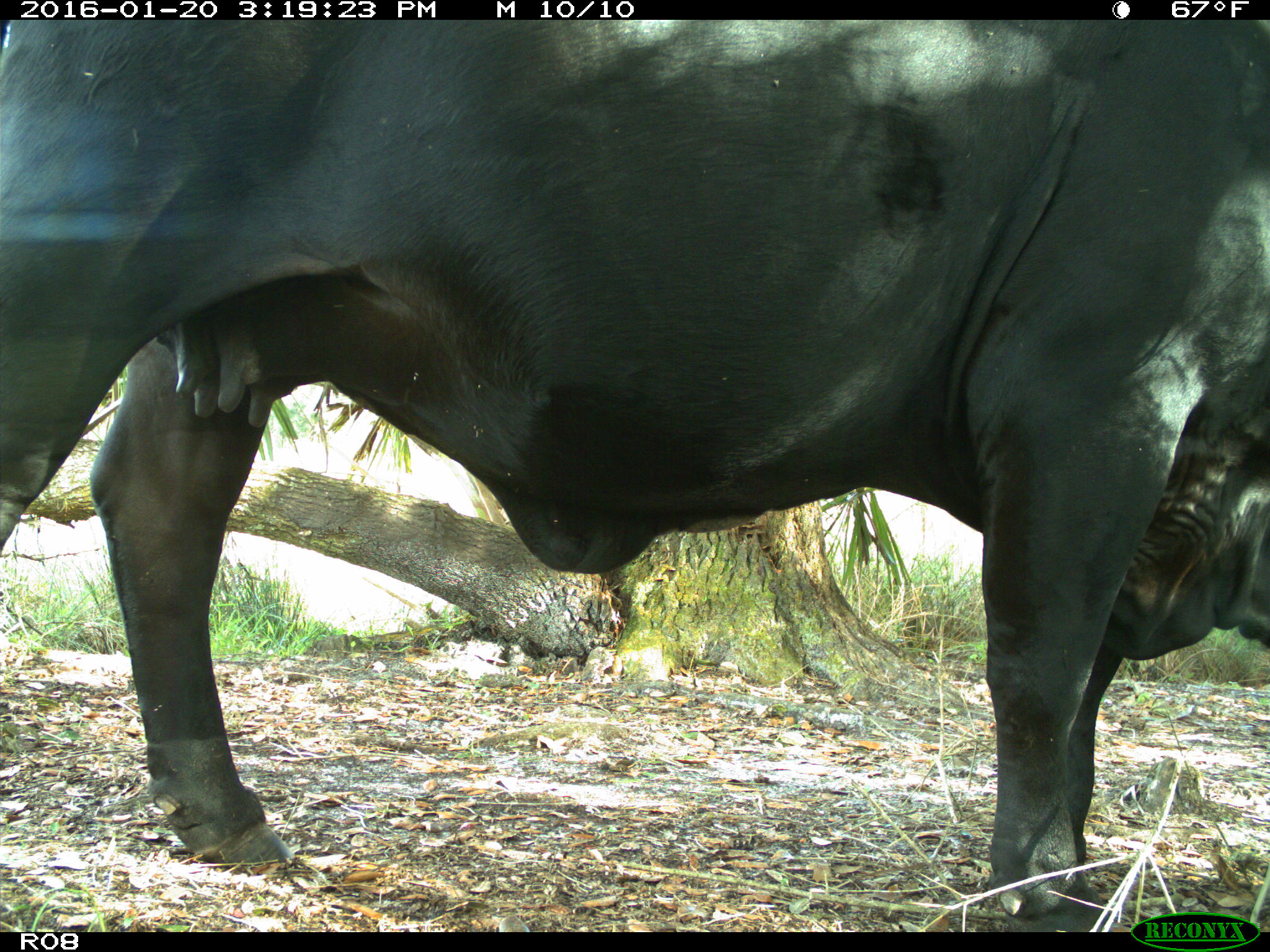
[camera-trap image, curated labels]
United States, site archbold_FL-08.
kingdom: Animalia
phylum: Chordata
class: Mammalia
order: Artiodactyla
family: Bovidae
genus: Bos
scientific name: Bos taurus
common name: domestic cow